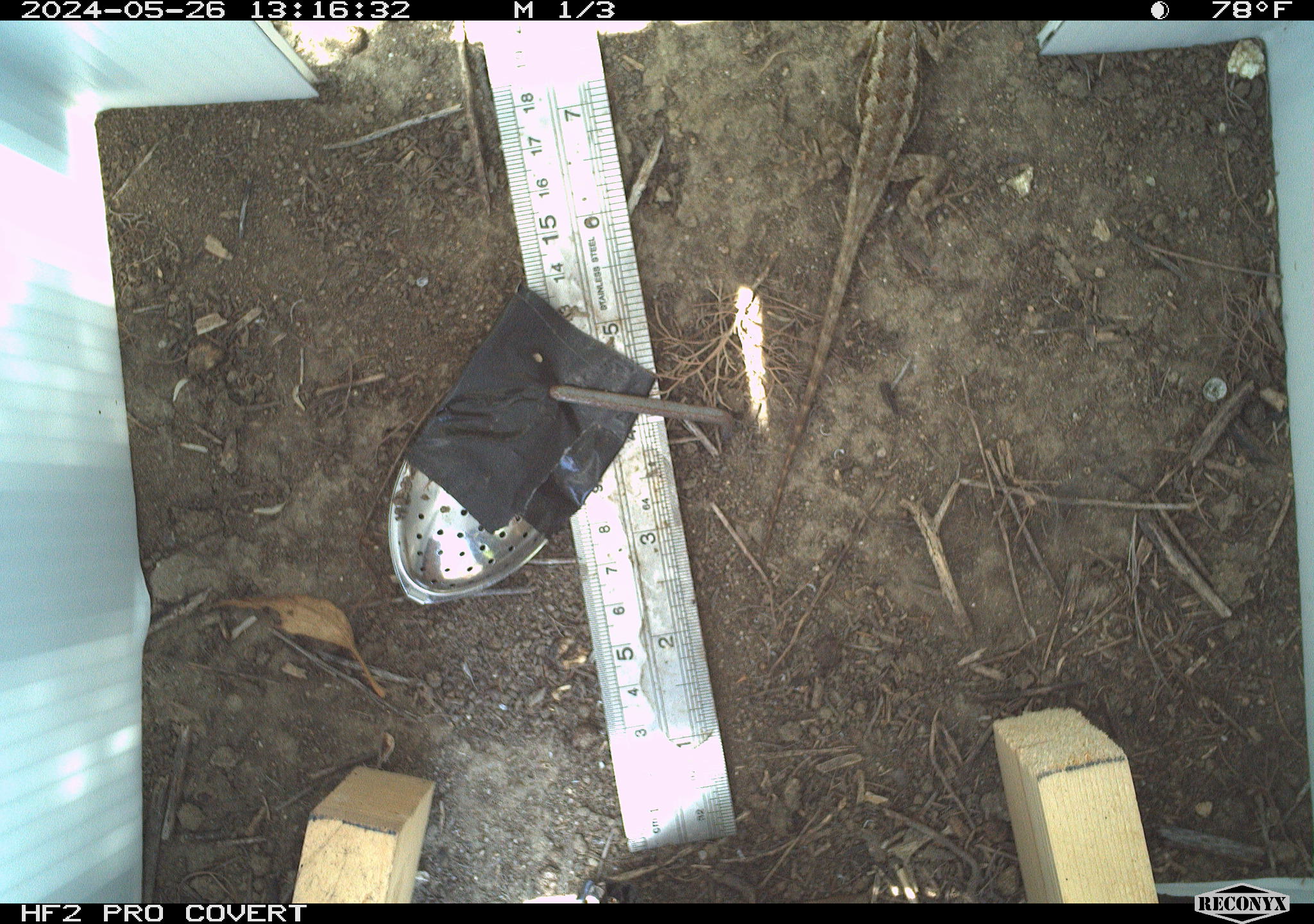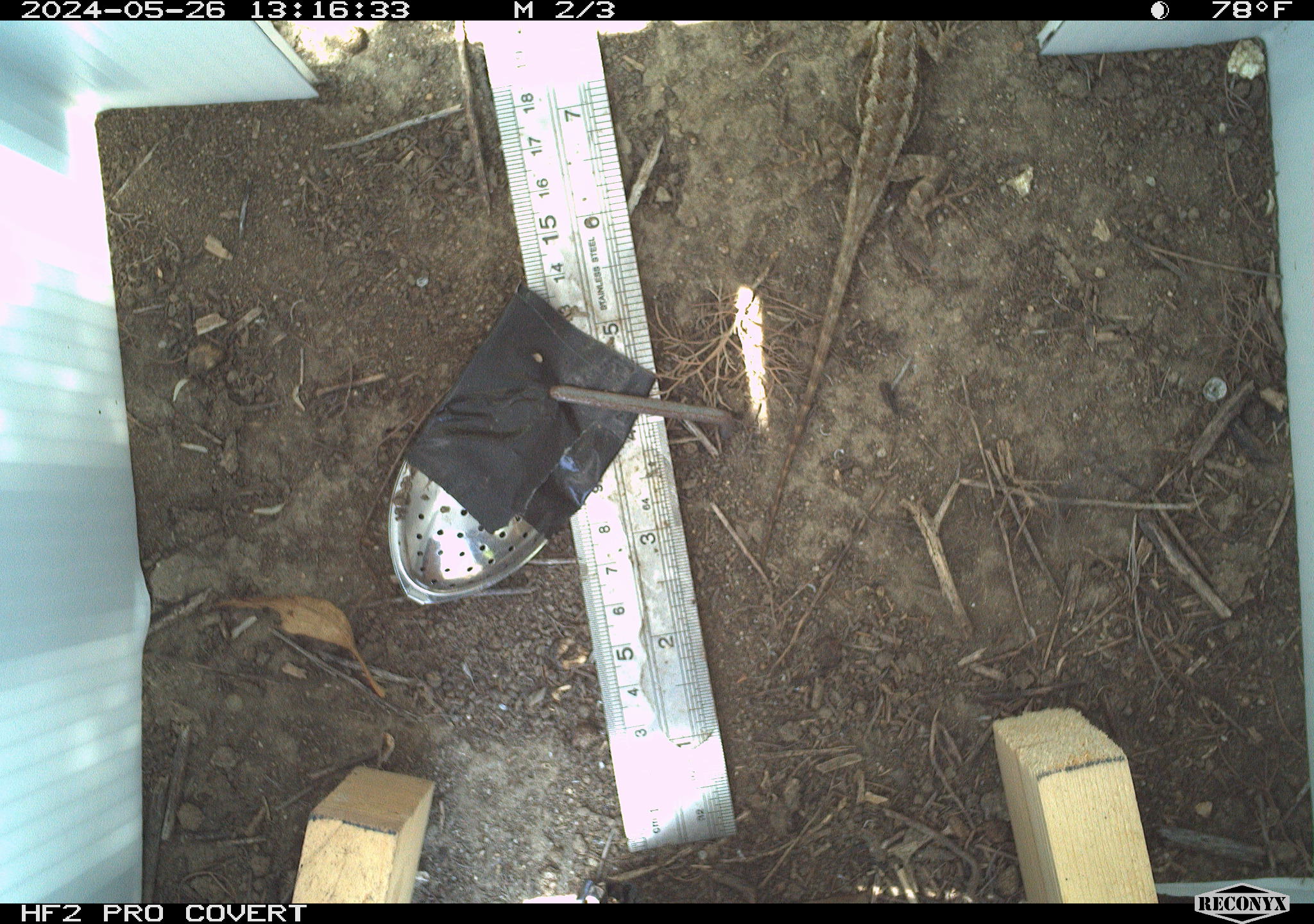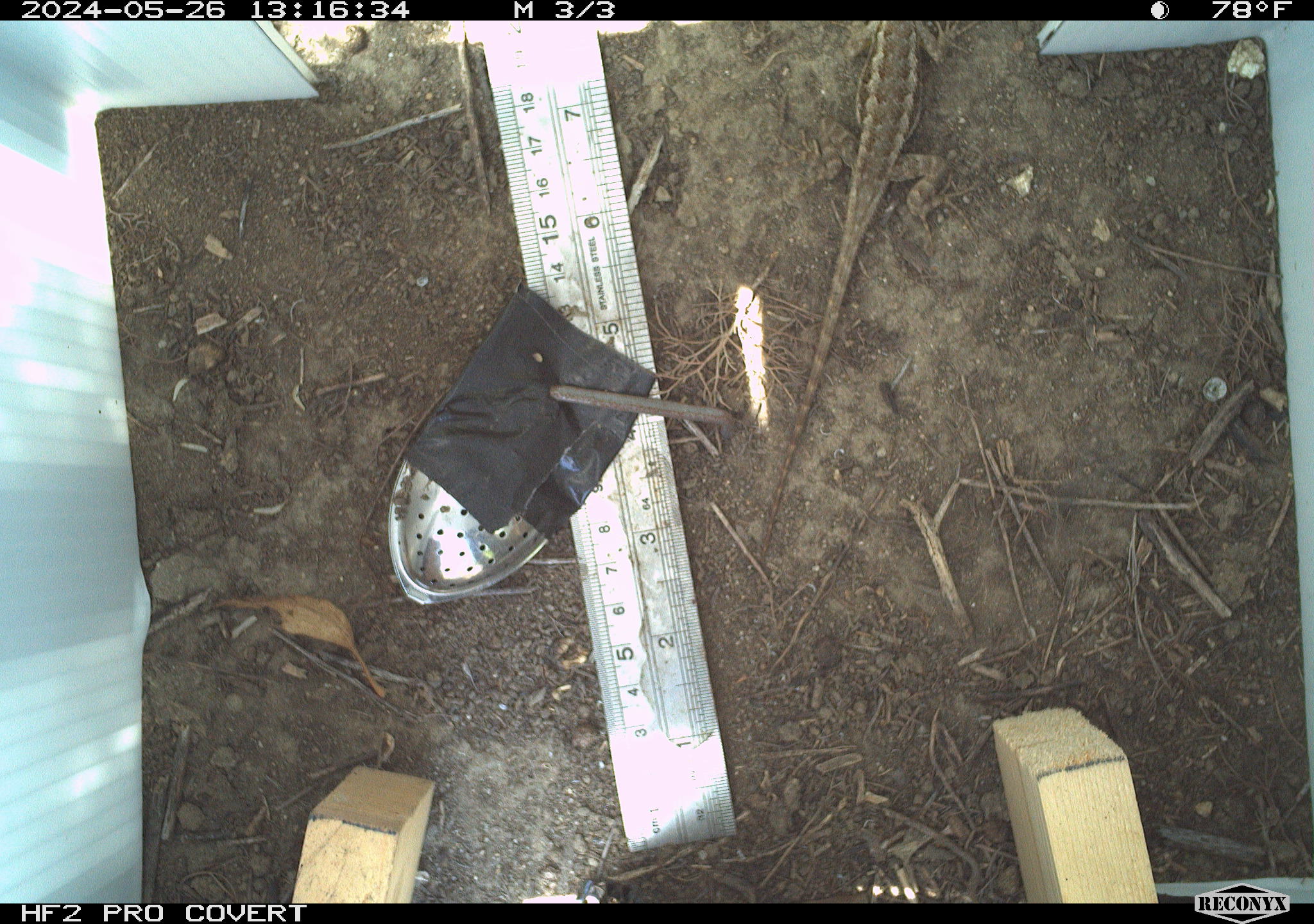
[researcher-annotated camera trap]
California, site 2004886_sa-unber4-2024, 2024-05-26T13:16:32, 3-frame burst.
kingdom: Animalia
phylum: Chordata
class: Reptilia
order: Squamata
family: Phrynosomatidae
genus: Sceloporus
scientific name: Sceloporus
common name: spiny lizards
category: sceloporus species